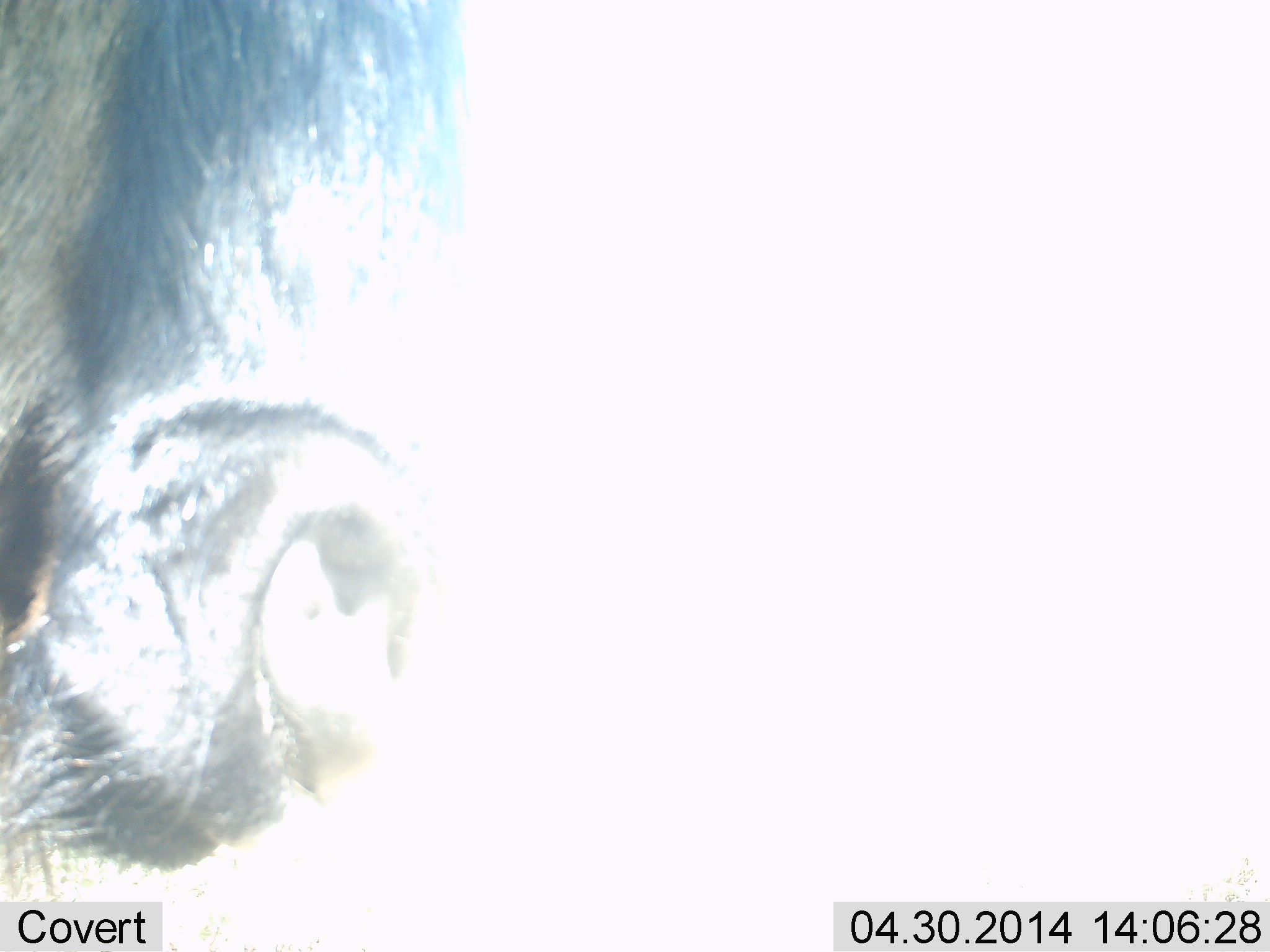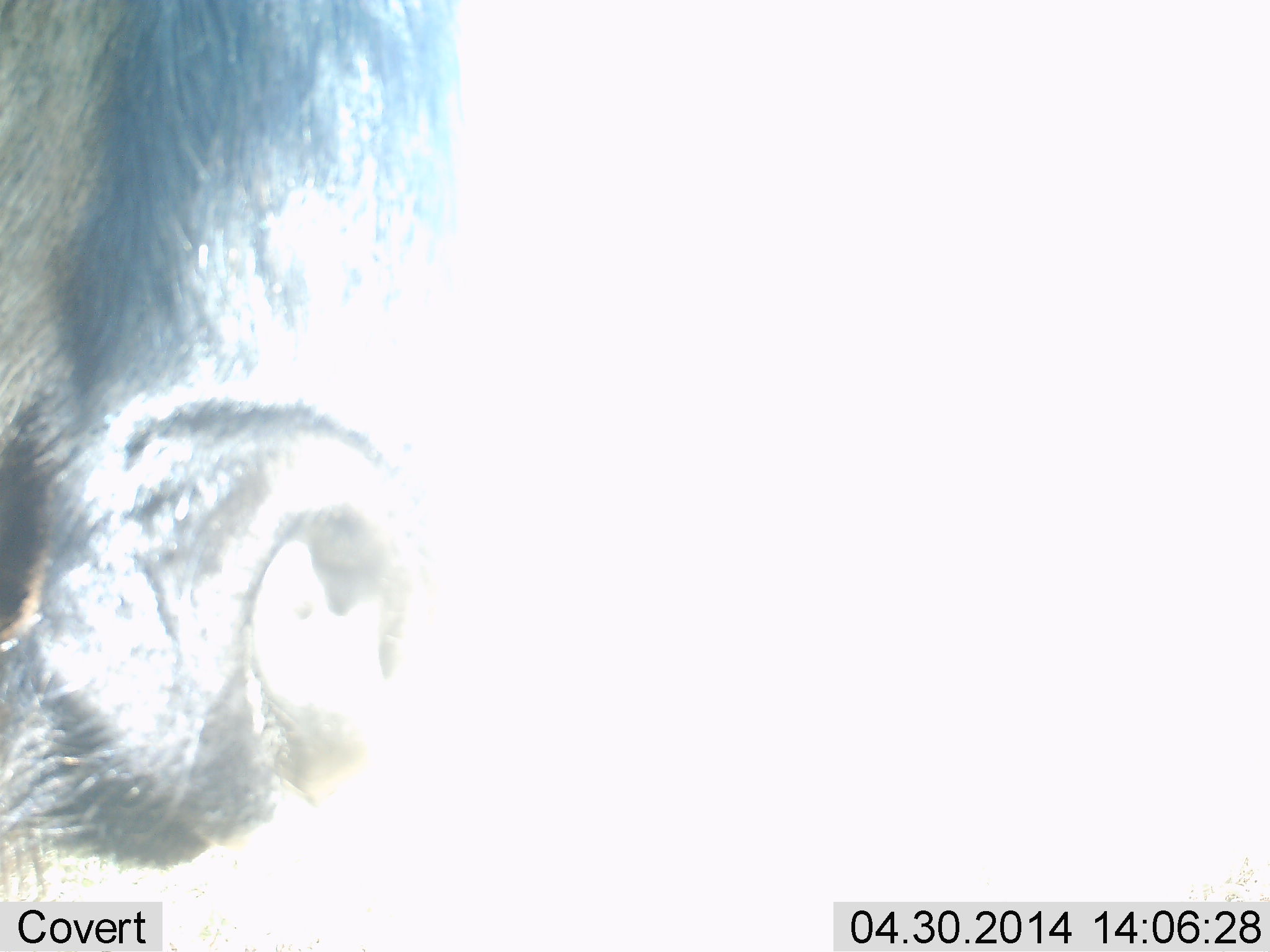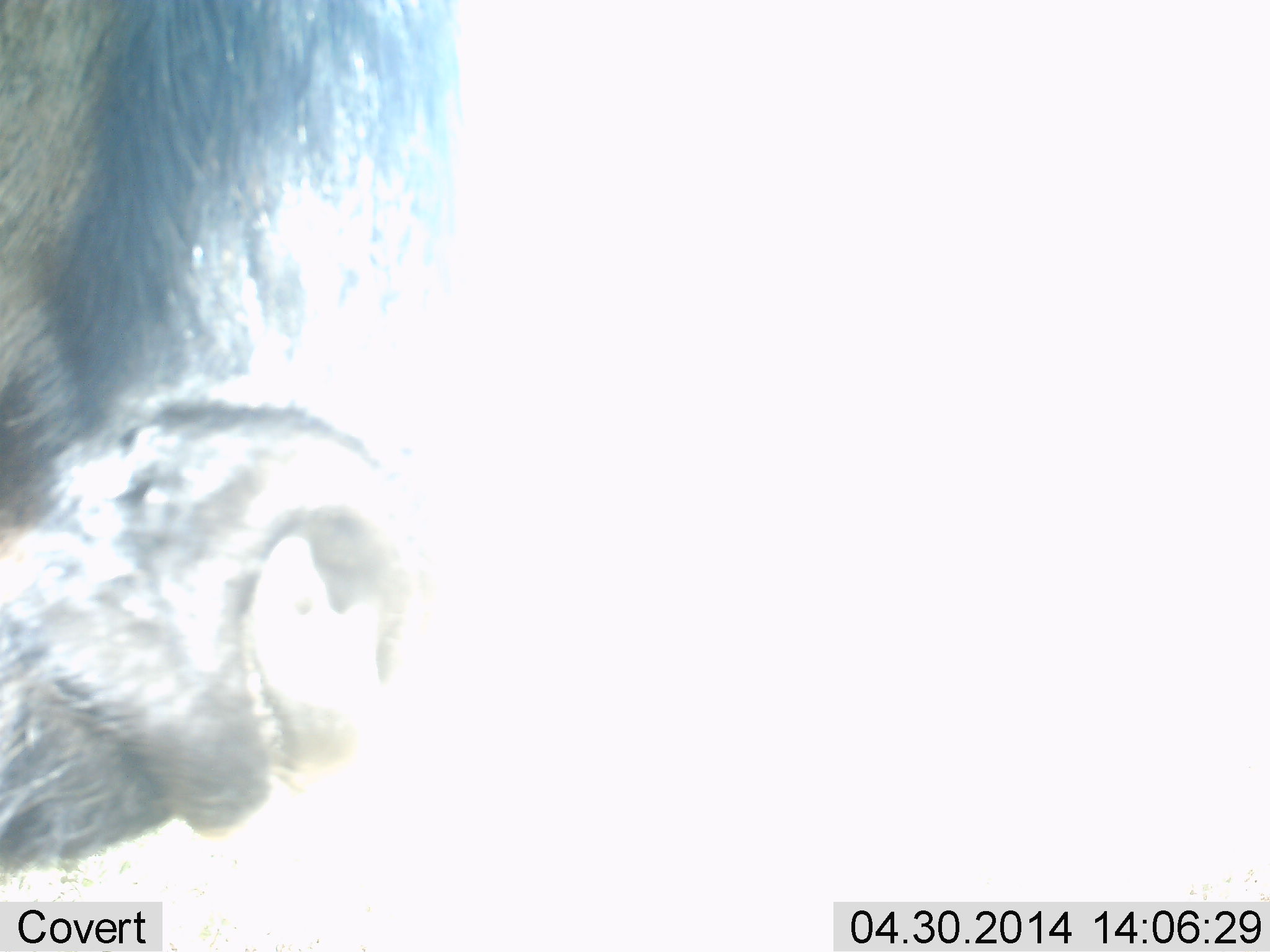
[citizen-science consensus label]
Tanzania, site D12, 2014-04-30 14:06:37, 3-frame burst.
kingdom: Animalia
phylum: Chordata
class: Mammalia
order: Artiodactyla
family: Bovidae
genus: Connochaetes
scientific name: Connochaetes taurinus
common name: blue wildebeest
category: wildebeest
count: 1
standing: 80%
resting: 0%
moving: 10%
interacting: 0%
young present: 0%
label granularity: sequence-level